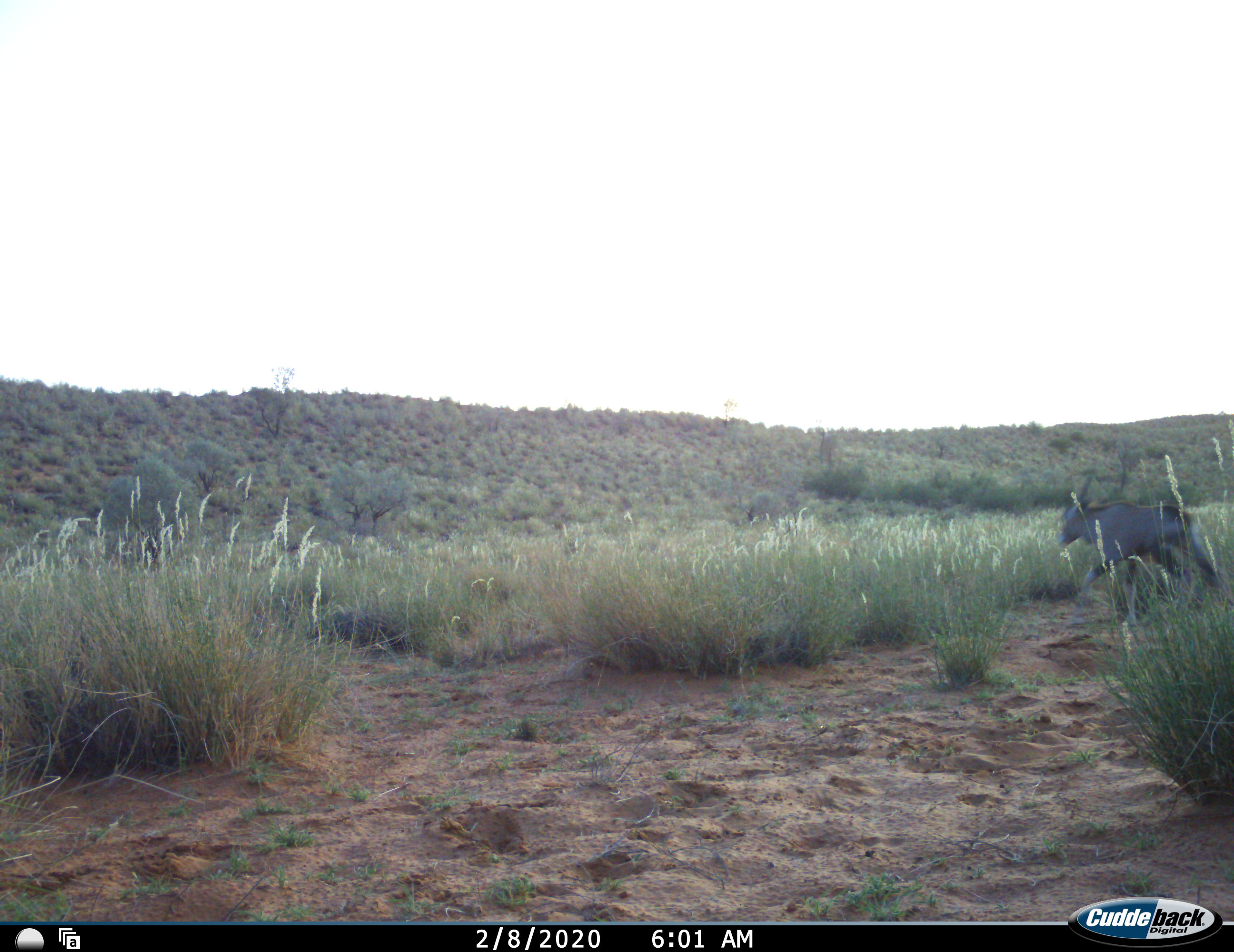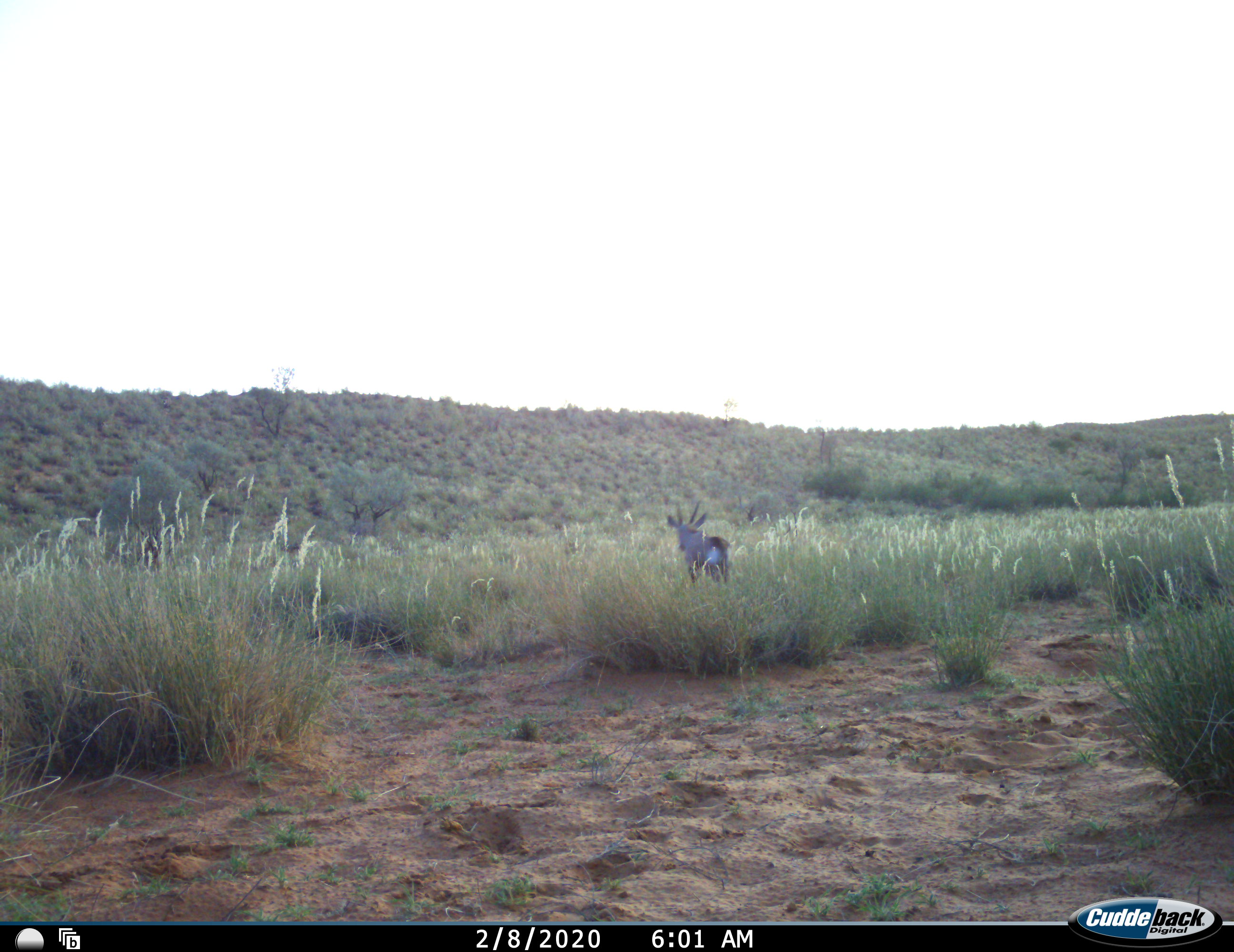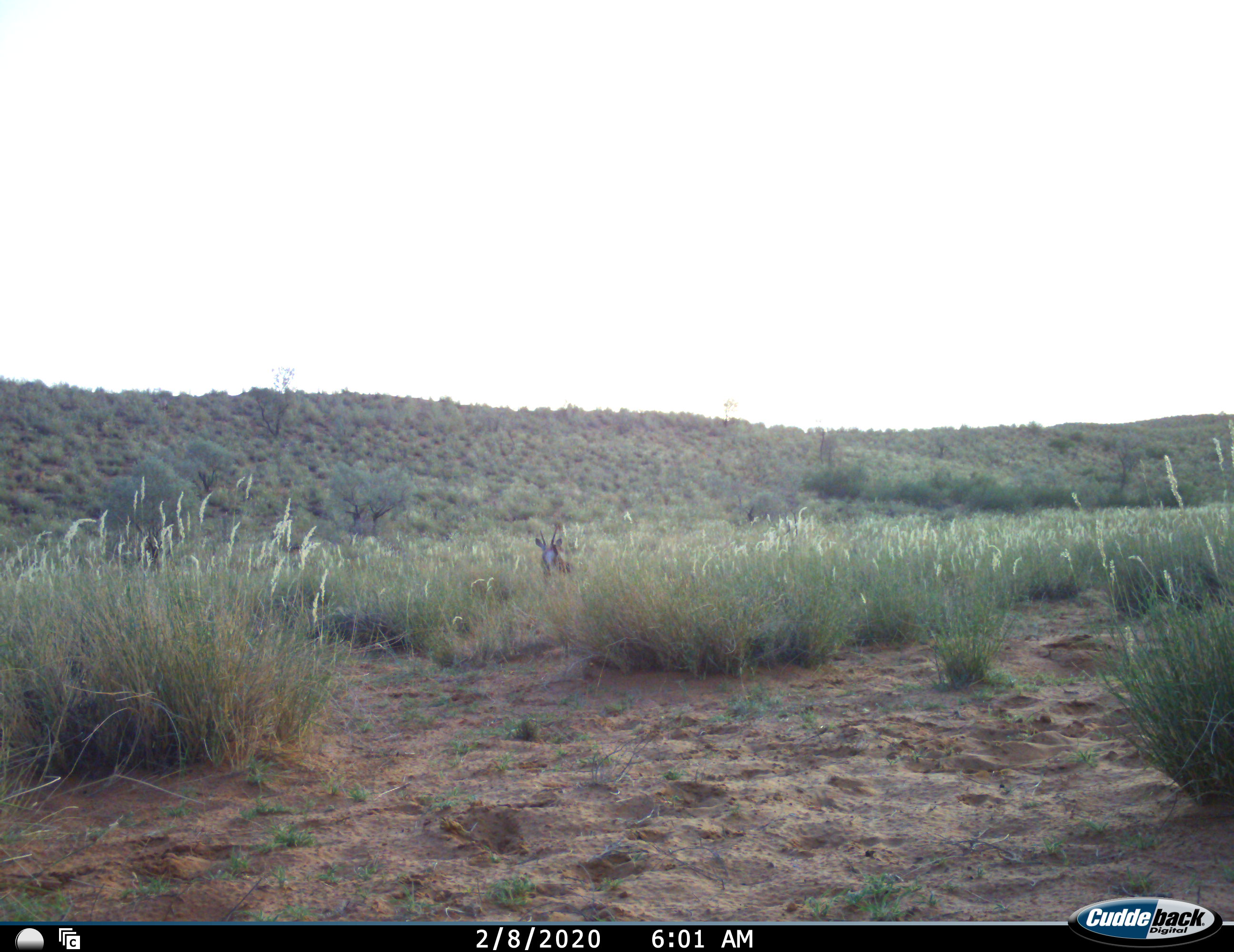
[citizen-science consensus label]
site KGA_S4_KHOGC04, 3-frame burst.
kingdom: Animalia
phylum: Chordata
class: Mammalia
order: Artiodactyla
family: Bovidae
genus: Oryx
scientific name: Oryx gazella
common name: gemsbok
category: oryx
Oryx (gemsbok) (Oryx gazella), count 1. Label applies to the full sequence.